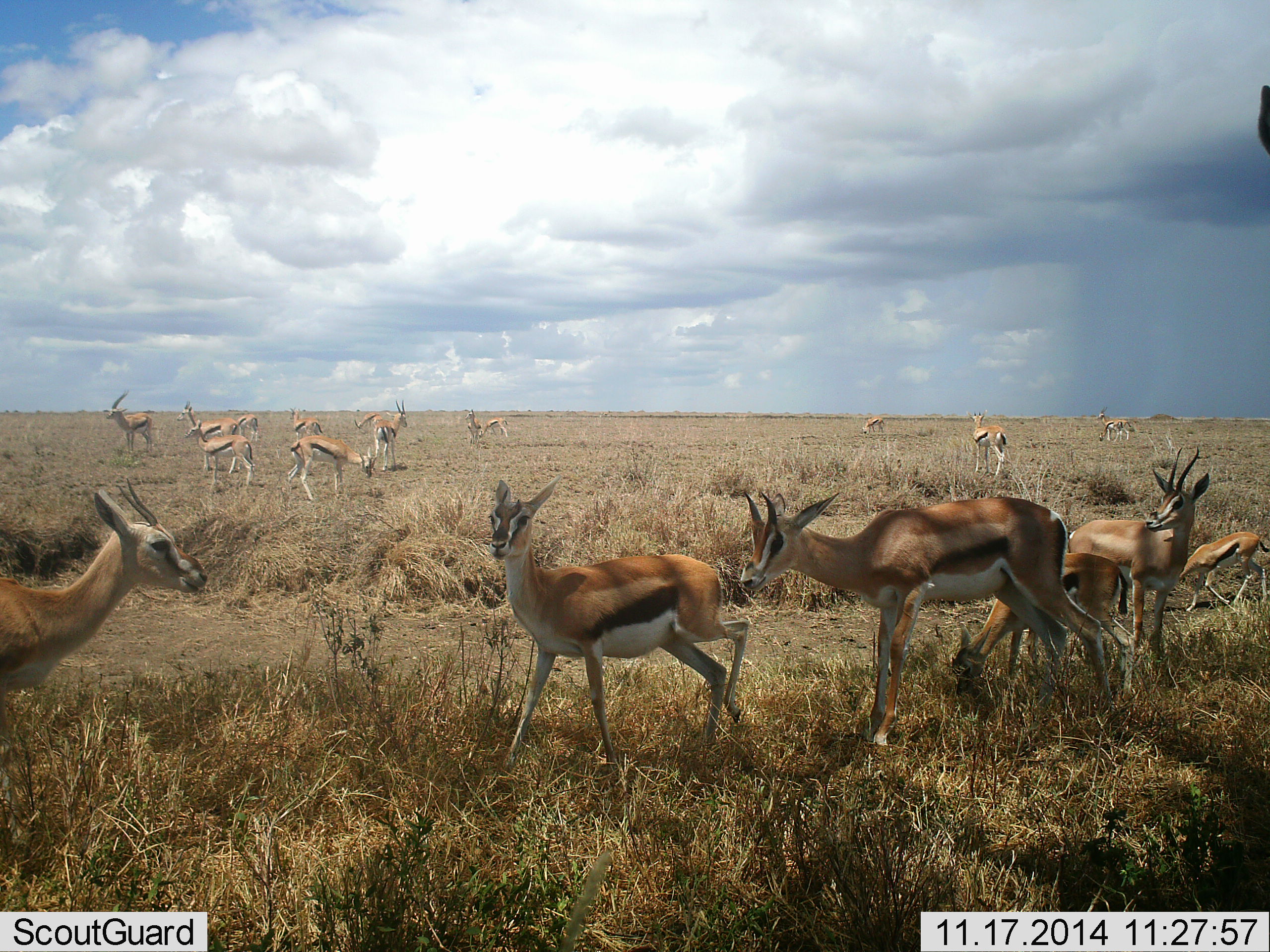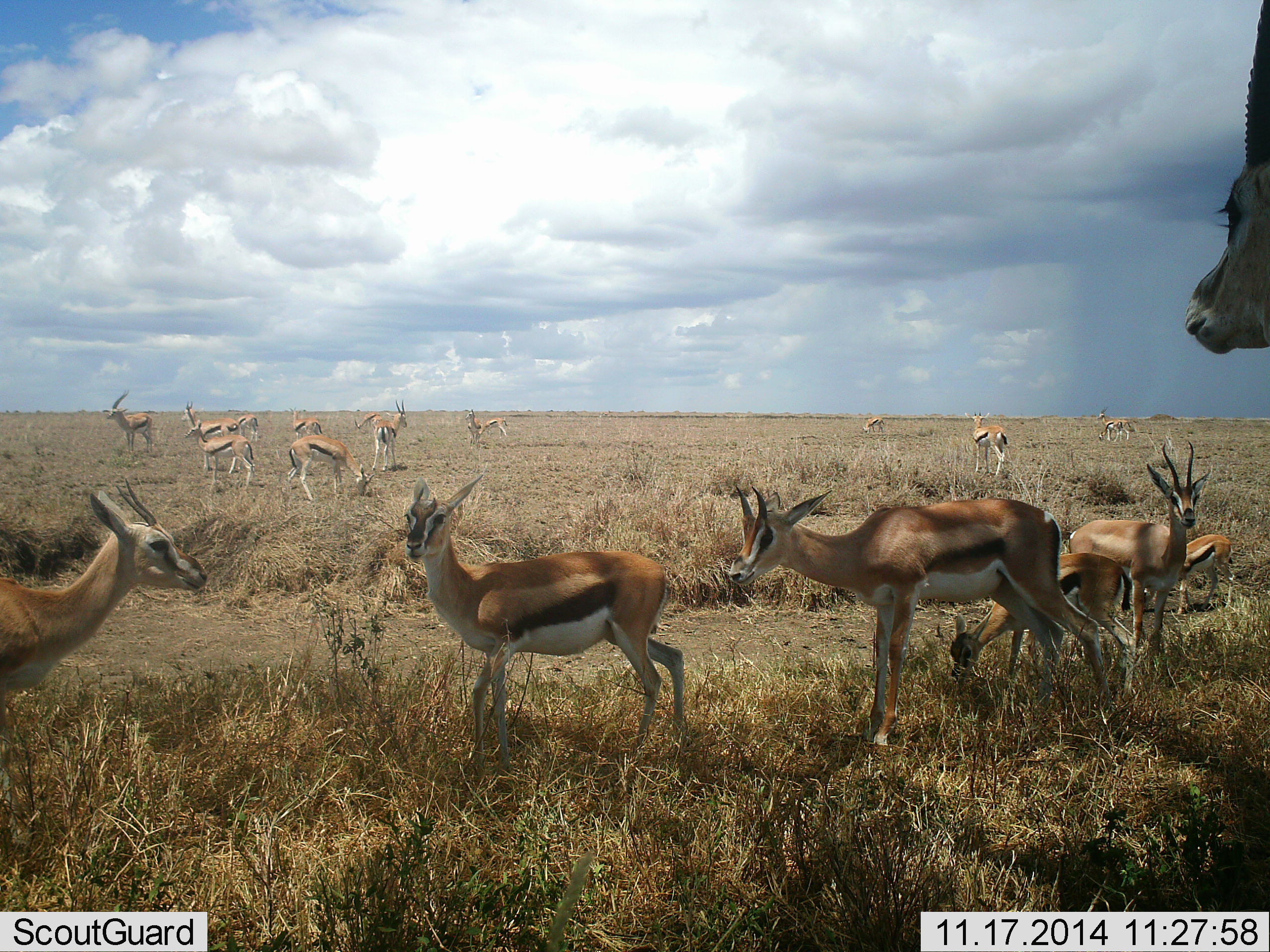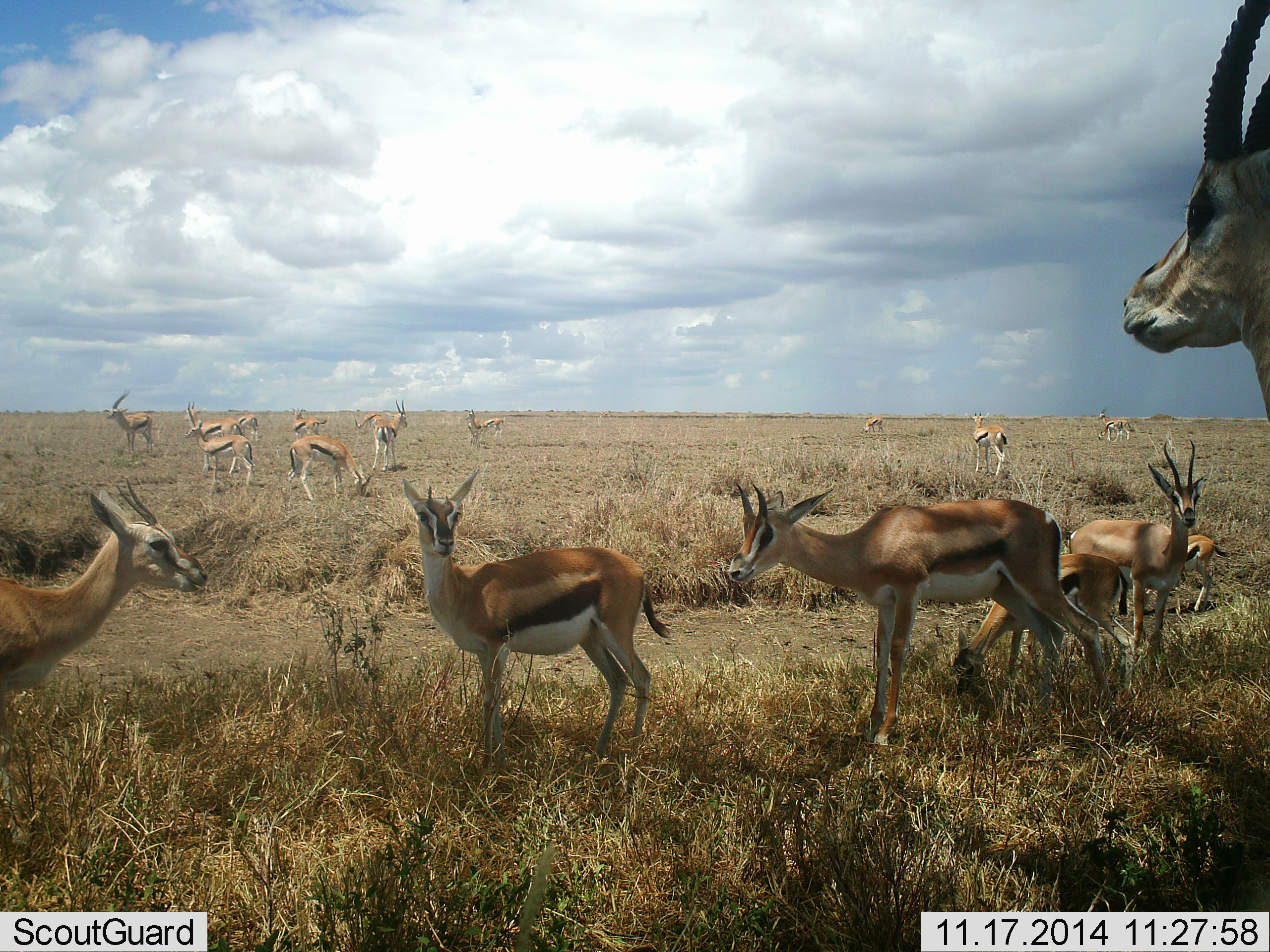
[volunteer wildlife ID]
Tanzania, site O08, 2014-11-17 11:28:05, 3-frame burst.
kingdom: Animalia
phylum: Chordata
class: Mammalia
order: Artiodactyla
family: Bovidae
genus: Eudorcas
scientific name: Eudorcas thomsonii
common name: thomson's gazelle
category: gazellethomsons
Gazellethomsons (thomson's gazelle) (Eudorcas thomsonii), count 11-50. Behavior (volunteer vote fractions): standing 55%, resting 0%, moving 27%, interacting 9%. Young present (vote fraction): 9%. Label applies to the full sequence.